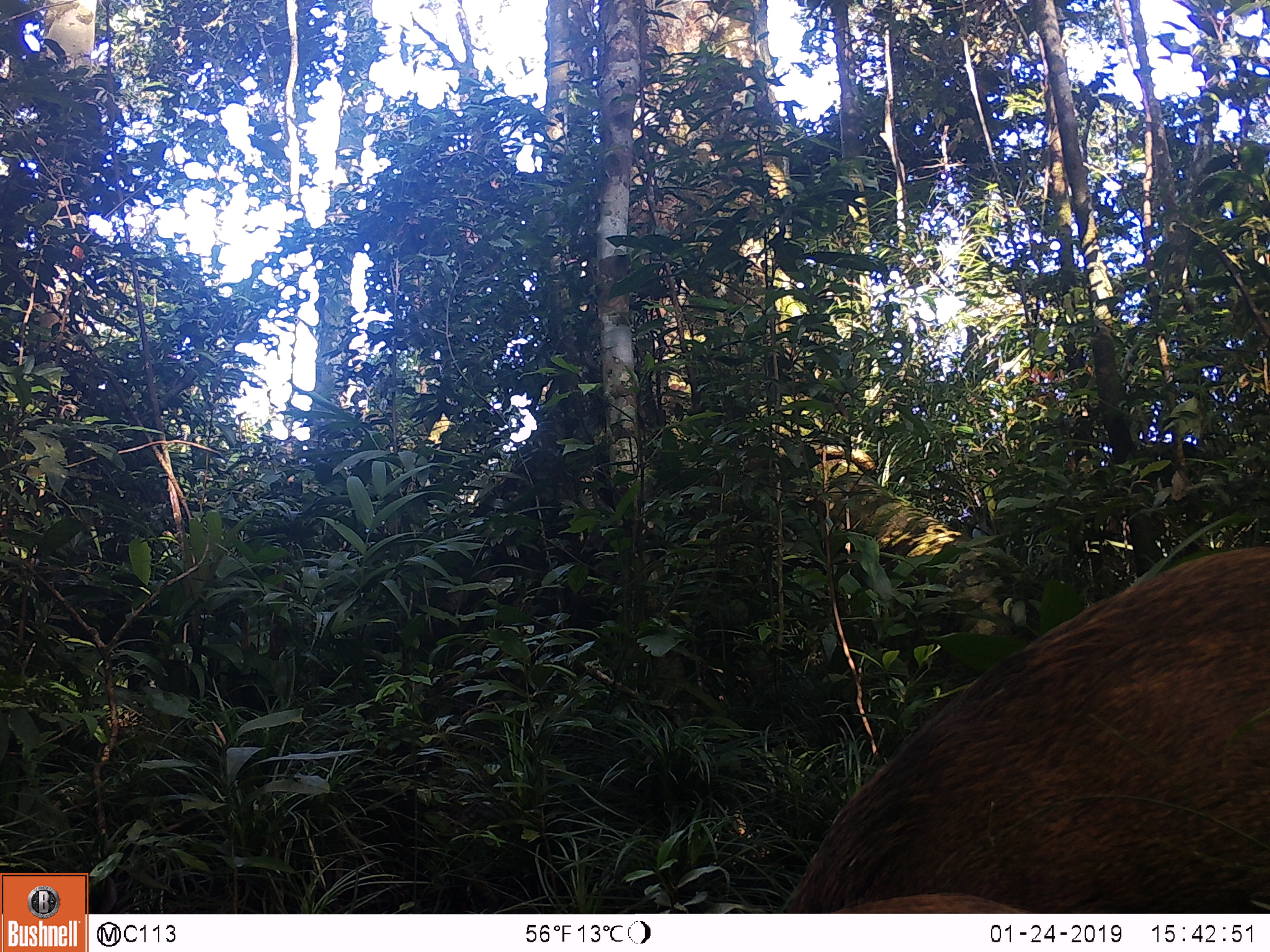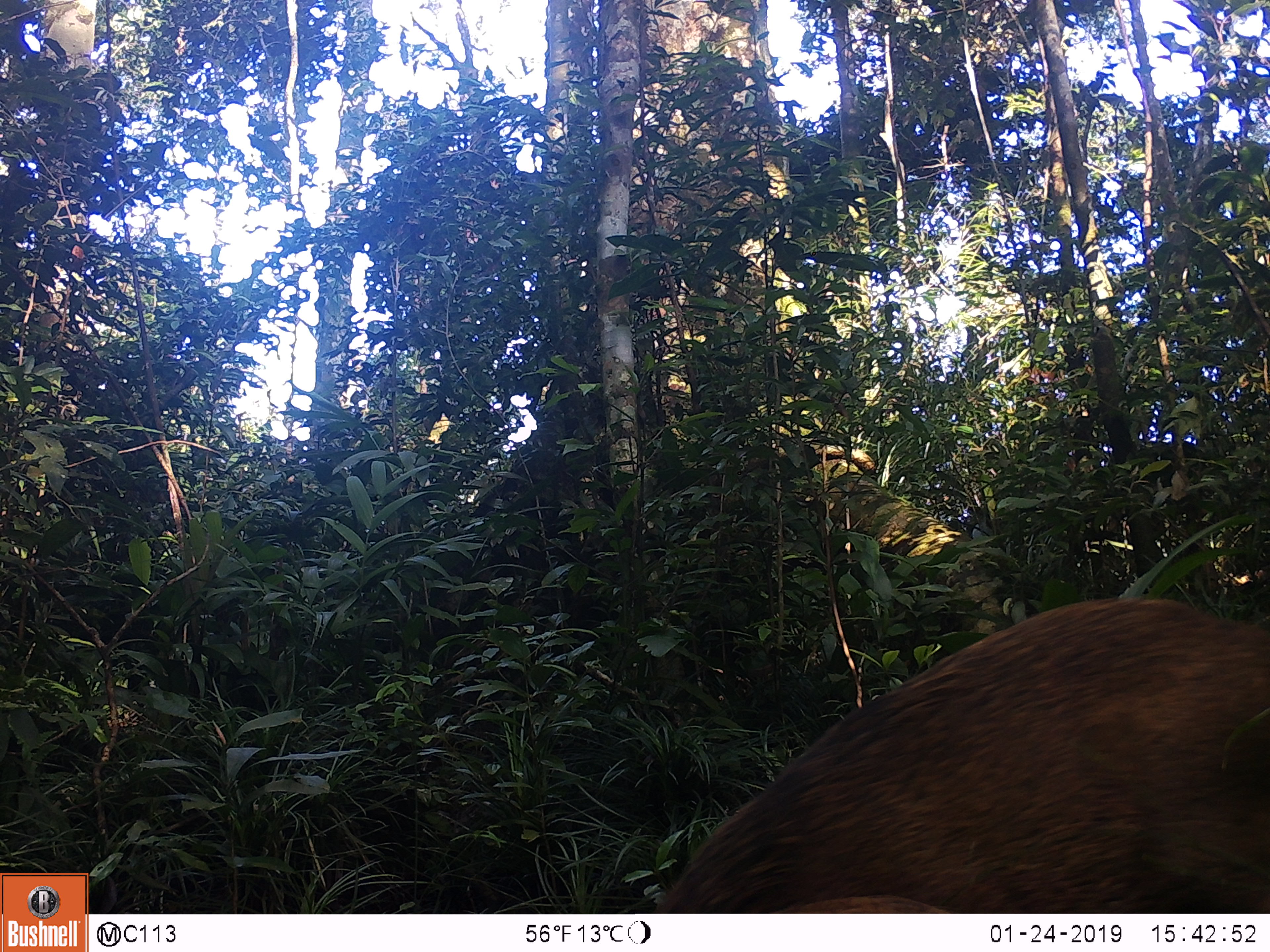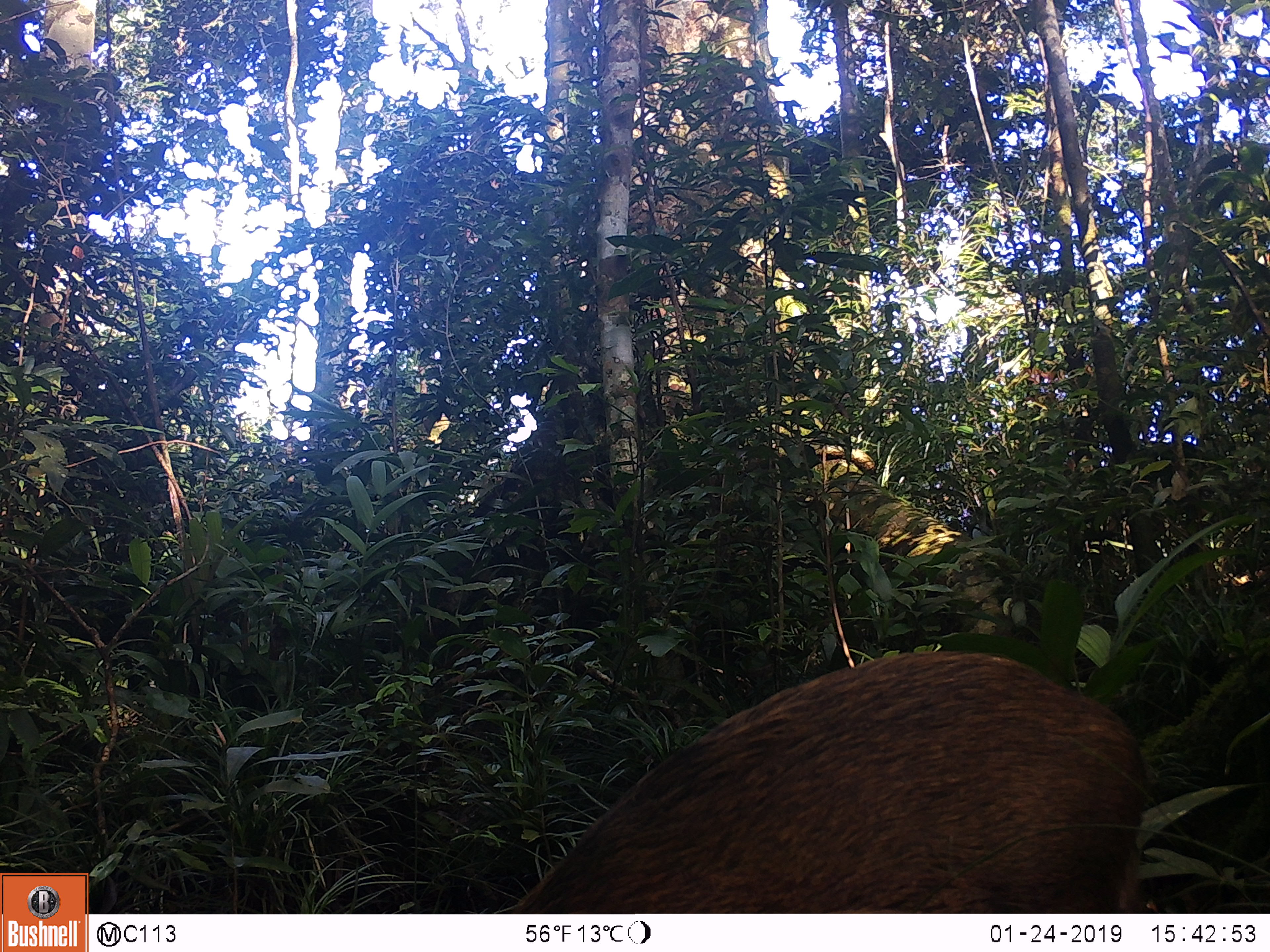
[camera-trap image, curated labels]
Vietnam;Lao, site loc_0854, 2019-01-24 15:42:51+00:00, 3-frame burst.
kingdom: Animalia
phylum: Chordata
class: Mammalia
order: Artiodactyla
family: Suidae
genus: Sus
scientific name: Sus scrofa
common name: eurasian wild pig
Eurasian wild pig (Sus scrofa). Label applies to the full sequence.